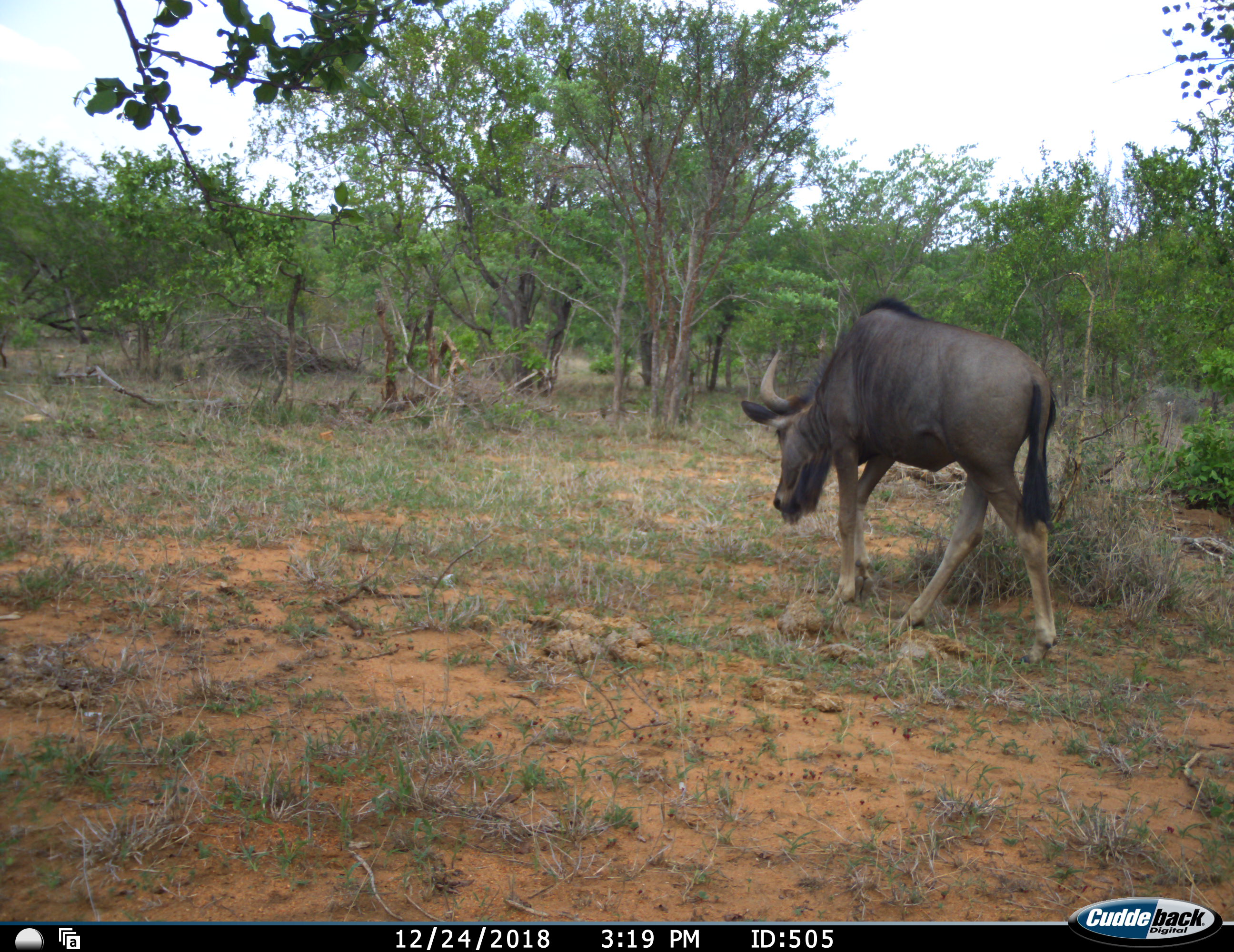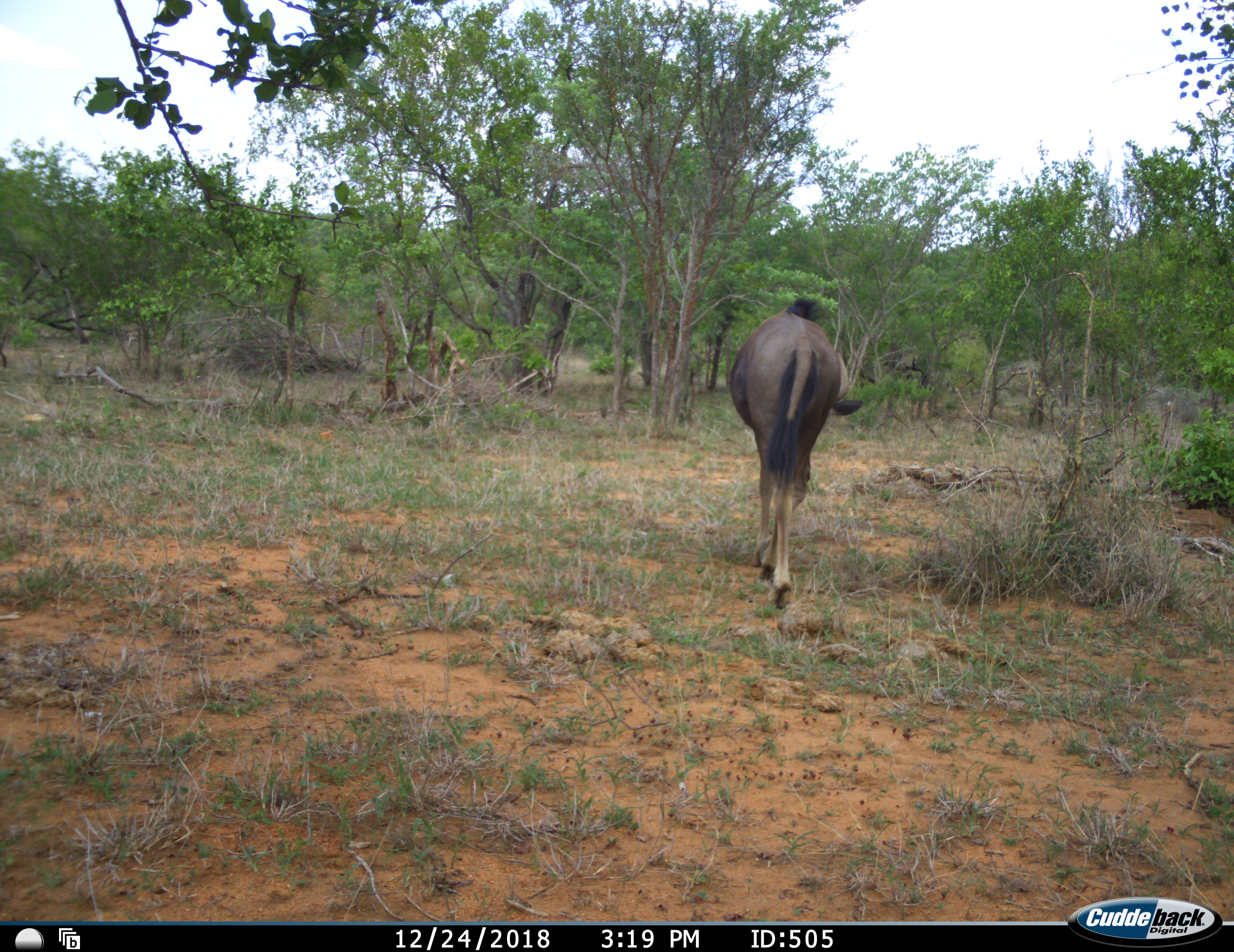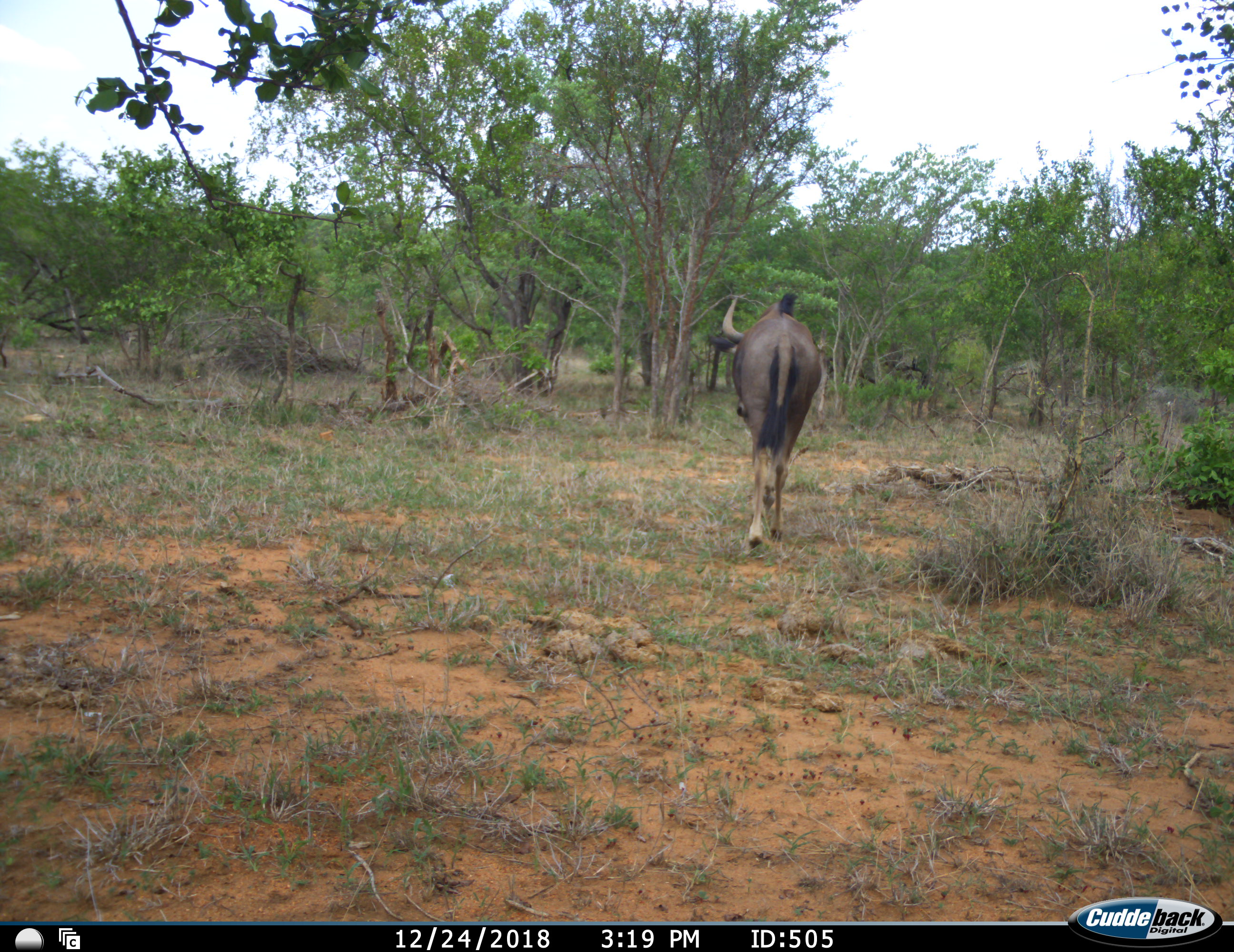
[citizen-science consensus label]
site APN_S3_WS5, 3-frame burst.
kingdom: Animalia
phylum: Chordata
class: Mammalia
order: Artiodactyla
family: Bovidae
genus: Connochaetes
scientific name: Connochaetes taurinus taurinus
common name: blue wildebeest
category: wildebeestblue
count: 1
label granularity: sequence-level